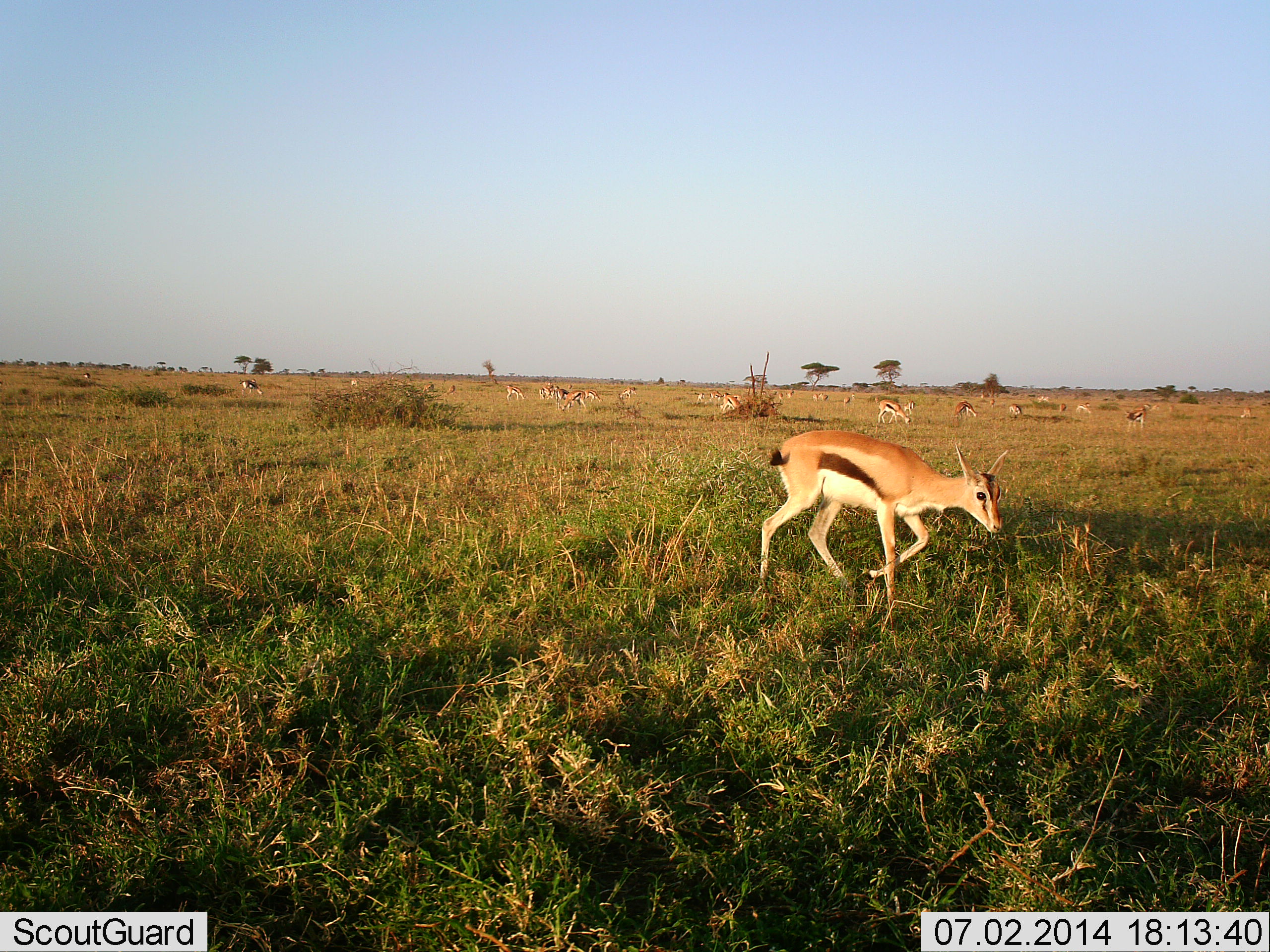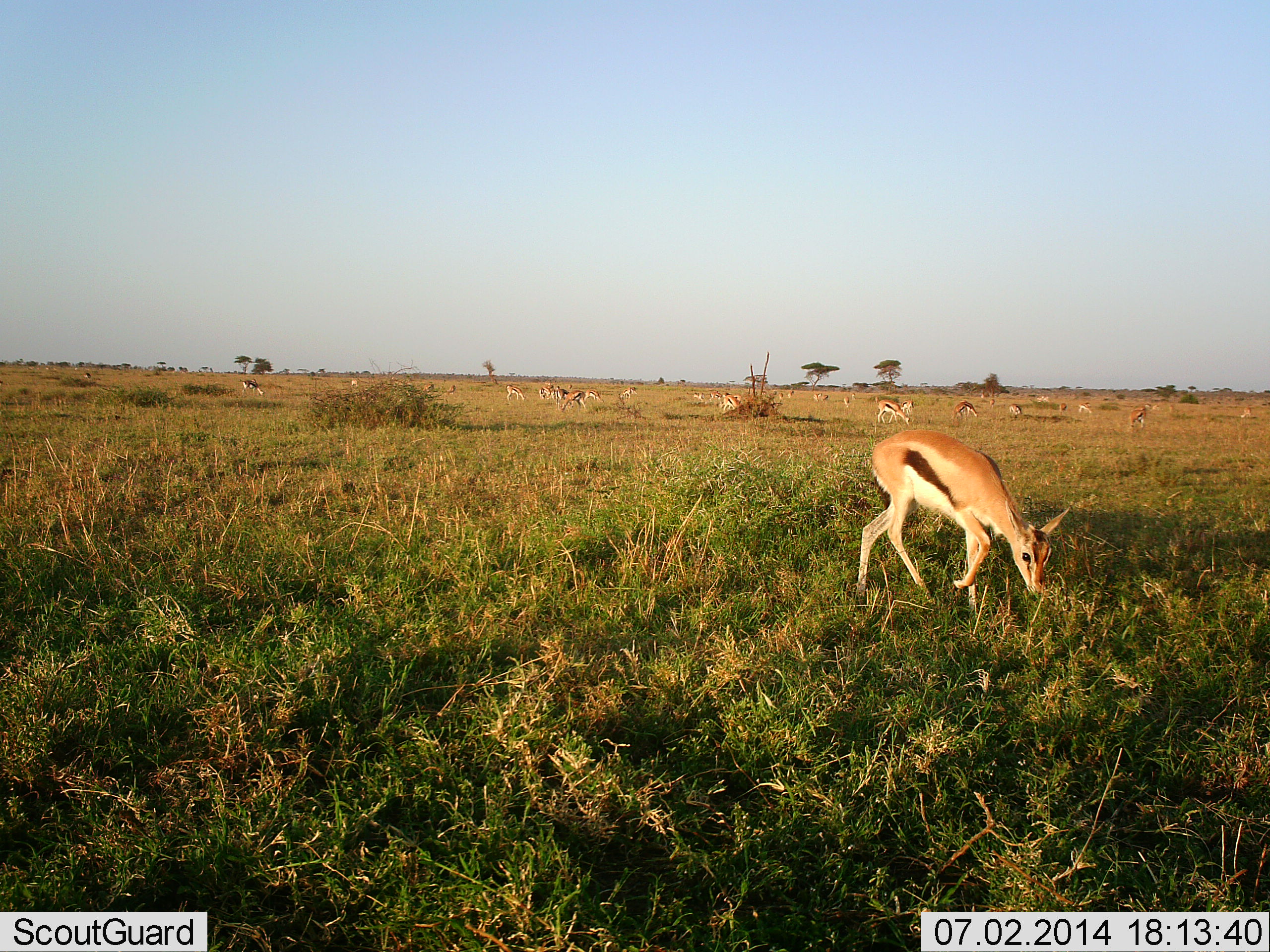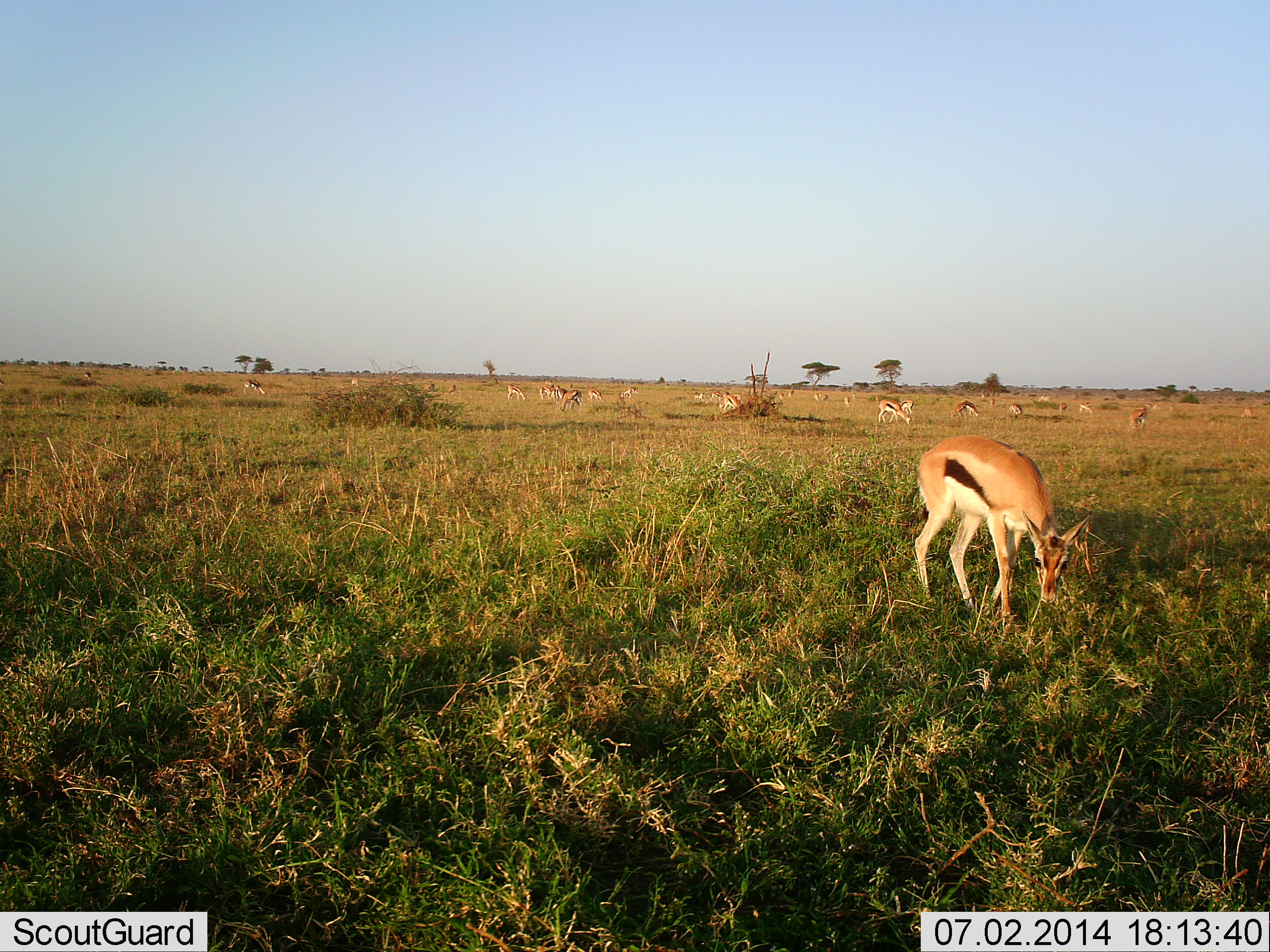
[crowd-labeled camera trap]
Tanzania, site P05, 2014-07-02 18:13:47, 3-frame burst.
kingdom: Animalia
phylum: Chordata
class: Mammalia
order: Artiodactyla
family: Bovidae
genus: Eudorcas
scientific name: Eudorcas thomsonii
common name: thomson's gazelle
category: gazellethomsons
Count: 11-50.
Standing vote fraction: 20%.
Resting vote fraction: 10%.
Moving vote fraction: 30%.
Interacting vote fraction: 0%.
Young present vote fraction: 0%.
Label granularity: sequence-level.